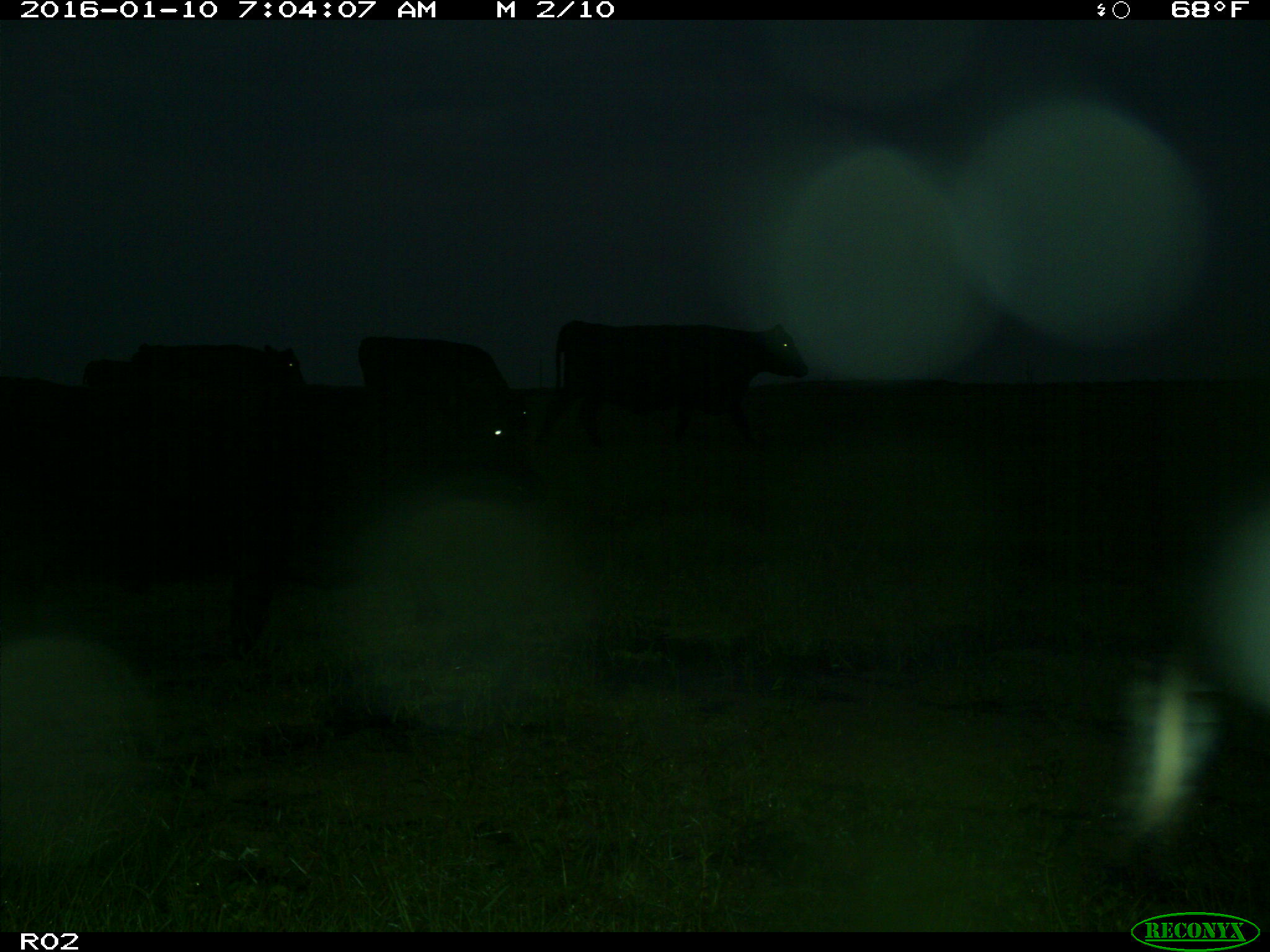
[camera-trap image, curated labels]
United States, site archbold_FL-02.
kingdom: Animalia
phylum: Chordata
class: Mammalia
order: Artiodactyla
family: Bovidae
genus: Bos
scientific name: Bos taurus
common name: domestic cow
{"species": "Bos taurus (domestic cow)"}